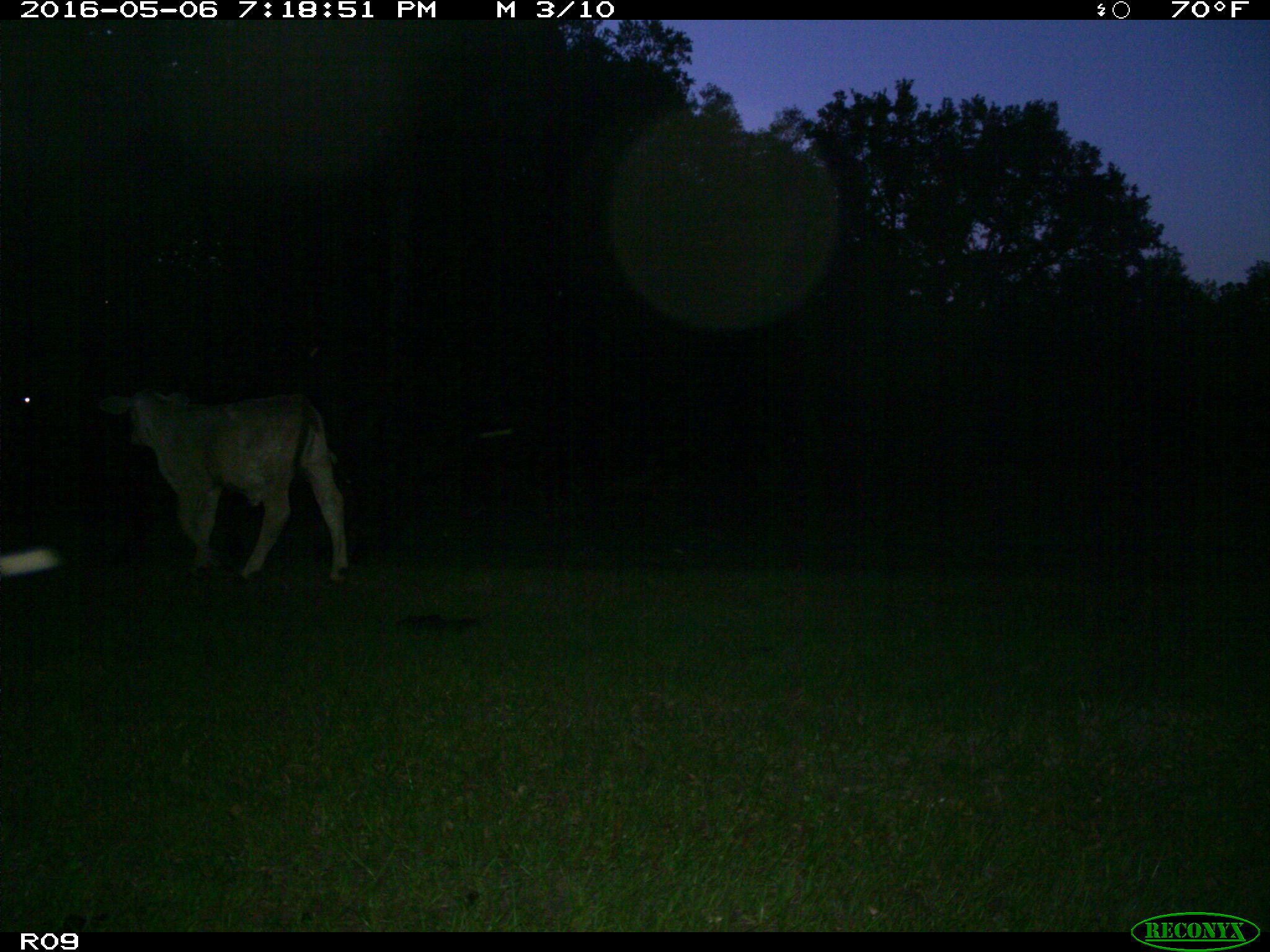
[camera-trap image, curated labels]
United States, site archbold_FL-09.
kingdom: Animalia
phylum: Chordata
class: Mammalia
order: Artiodactyla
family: Bovidae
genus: Bos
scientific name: Bos taurus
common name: domestic cow